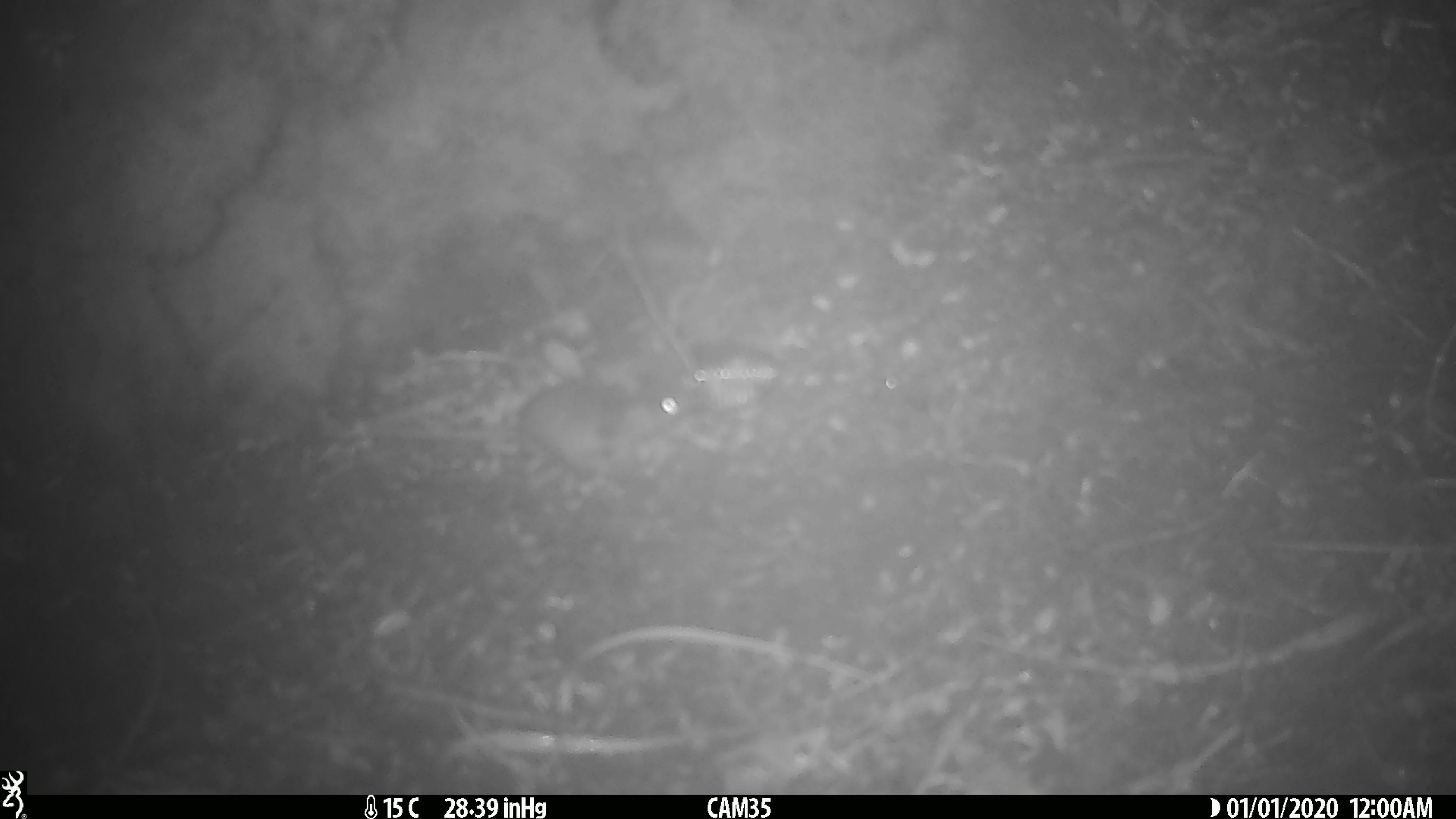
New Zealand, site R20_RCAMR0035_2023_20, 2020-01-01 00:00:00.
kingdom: Animalia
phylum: Chordata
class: Mammalia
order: Rodentia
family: Muridae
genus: Mus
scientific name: Mus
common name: mouse